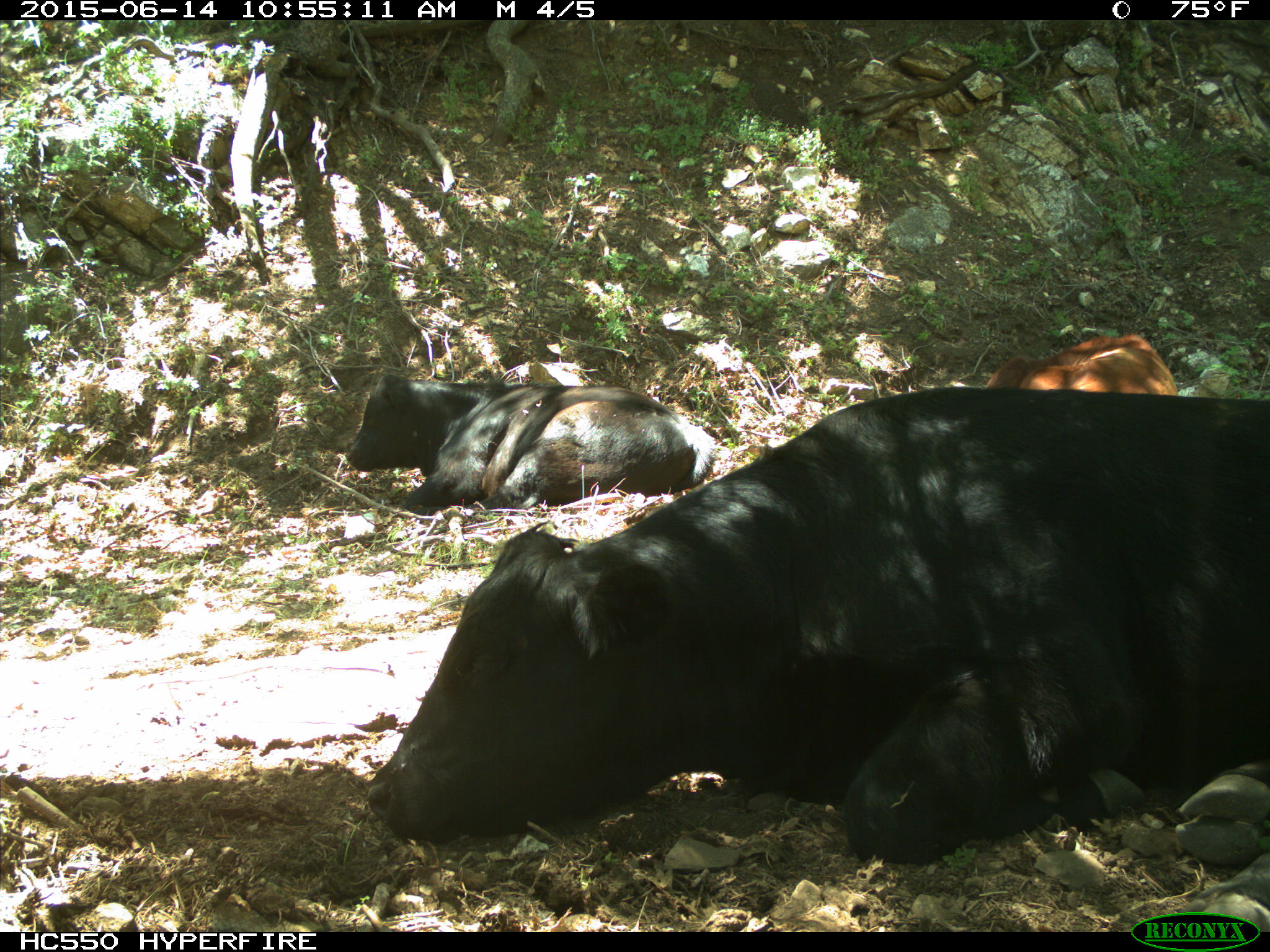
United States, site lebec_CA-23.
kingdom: Animalia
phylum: Chordata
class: Mammalia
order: Artiodactyla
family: Bovidae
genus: Bos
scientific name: Bos taurus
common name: domestic cow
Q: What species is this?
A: Bos taurus (domestic cow).